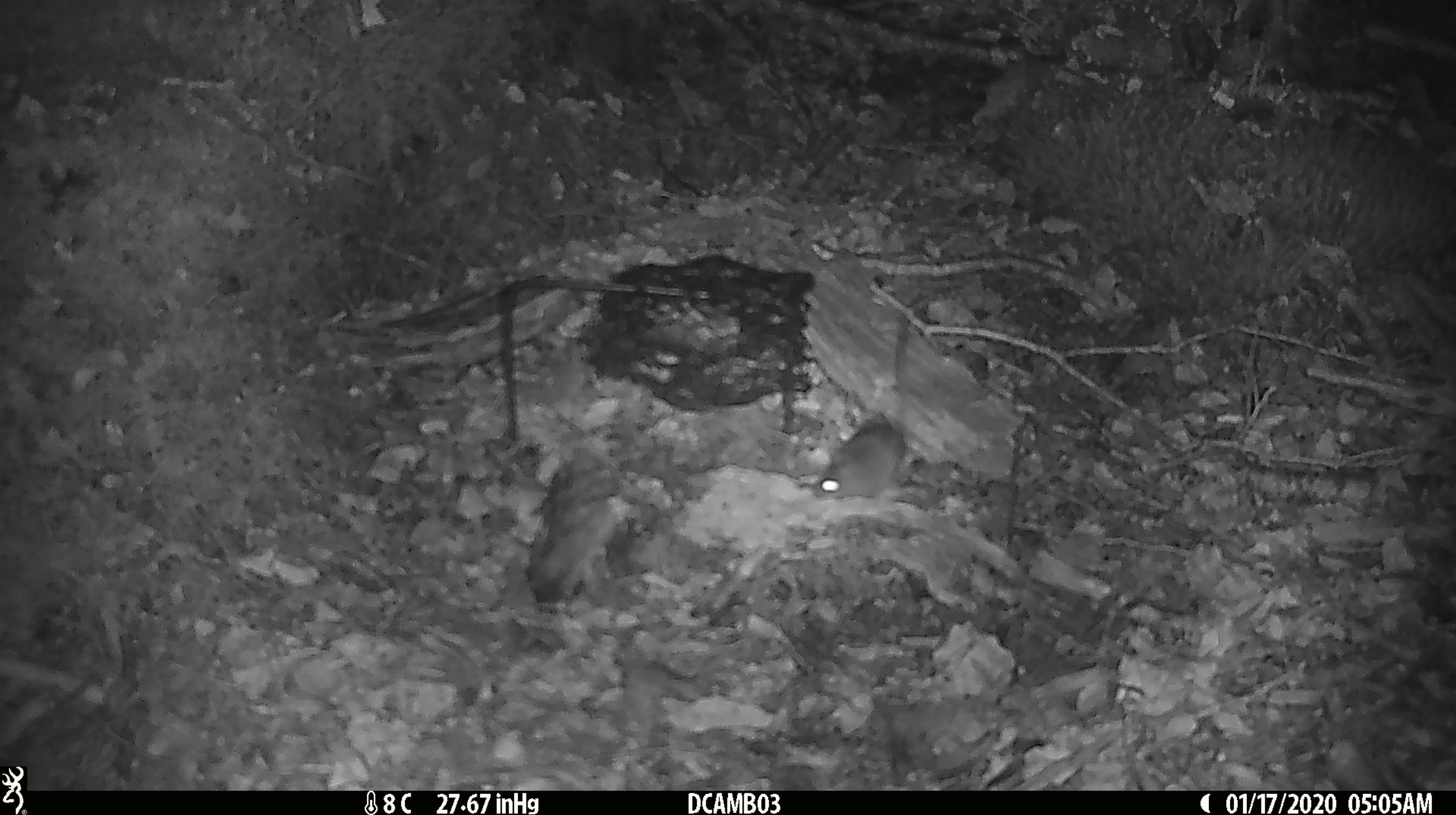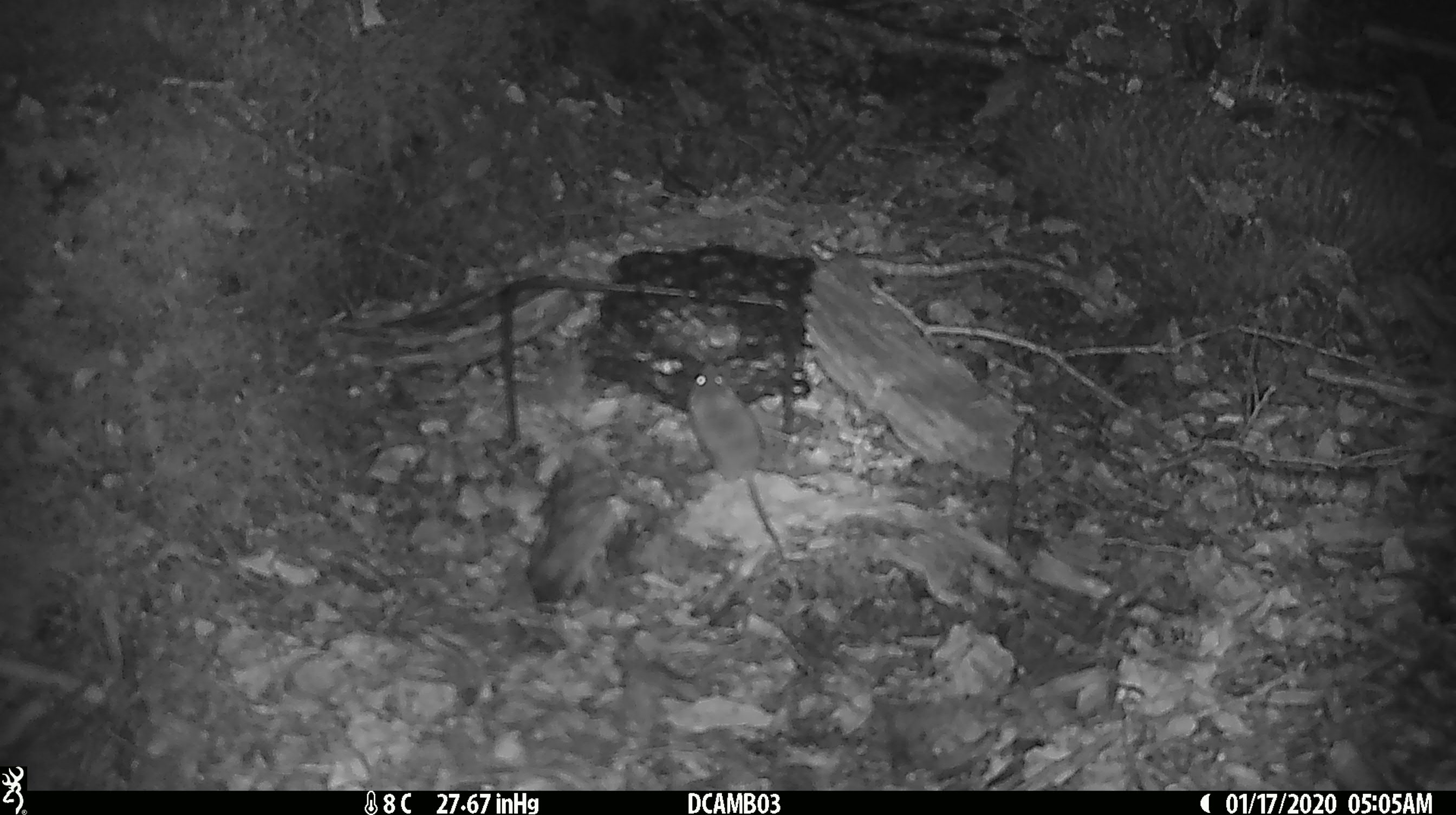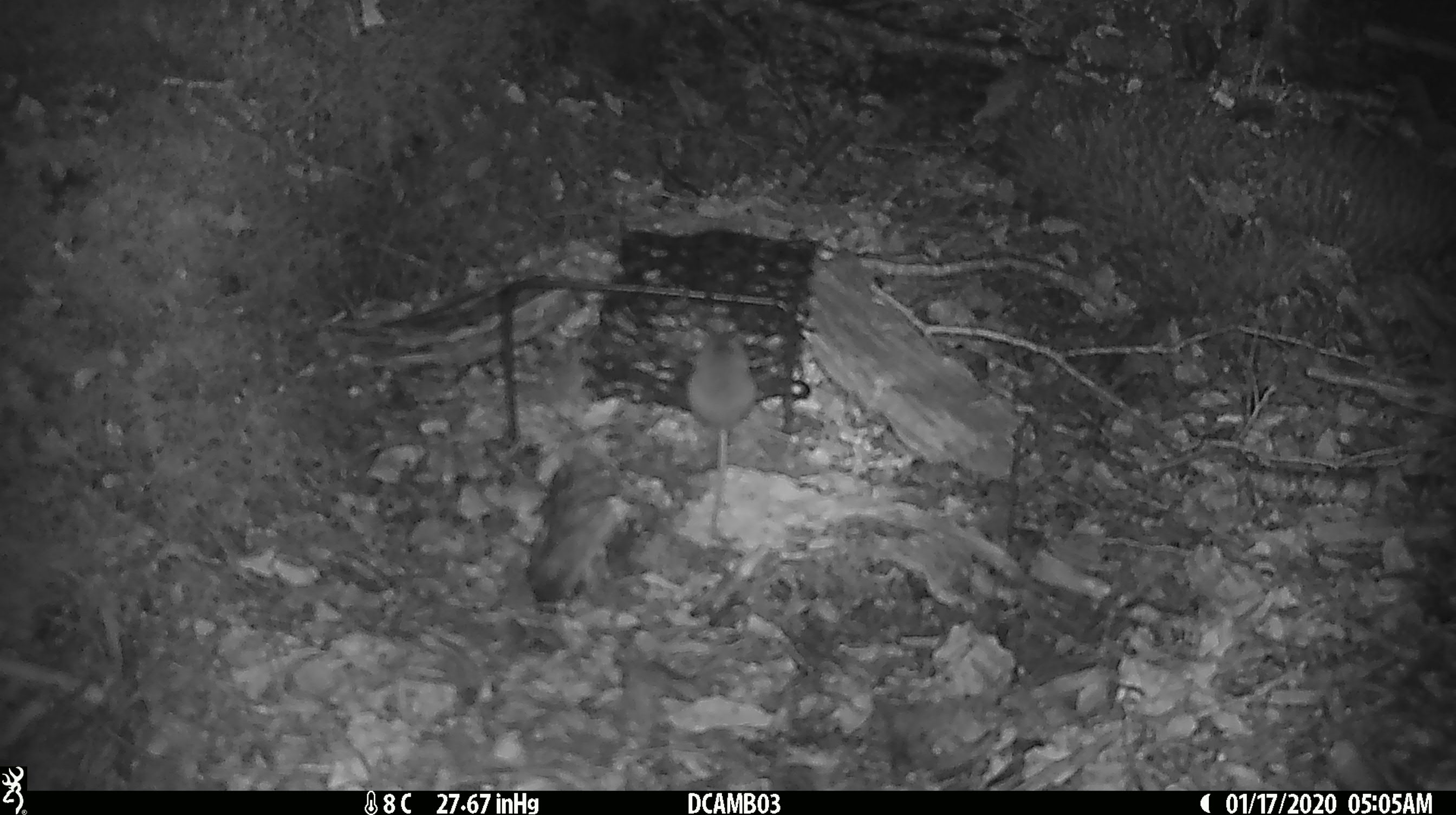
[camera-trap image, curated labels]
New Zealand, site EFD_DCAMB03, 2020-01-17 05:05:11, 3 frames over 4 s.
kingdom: Animalia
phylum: Chordata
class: Mammalia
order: Rodentia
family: Muridae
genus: Mus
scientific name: Mus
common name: mouse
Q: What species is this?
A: Mouse (Mus).